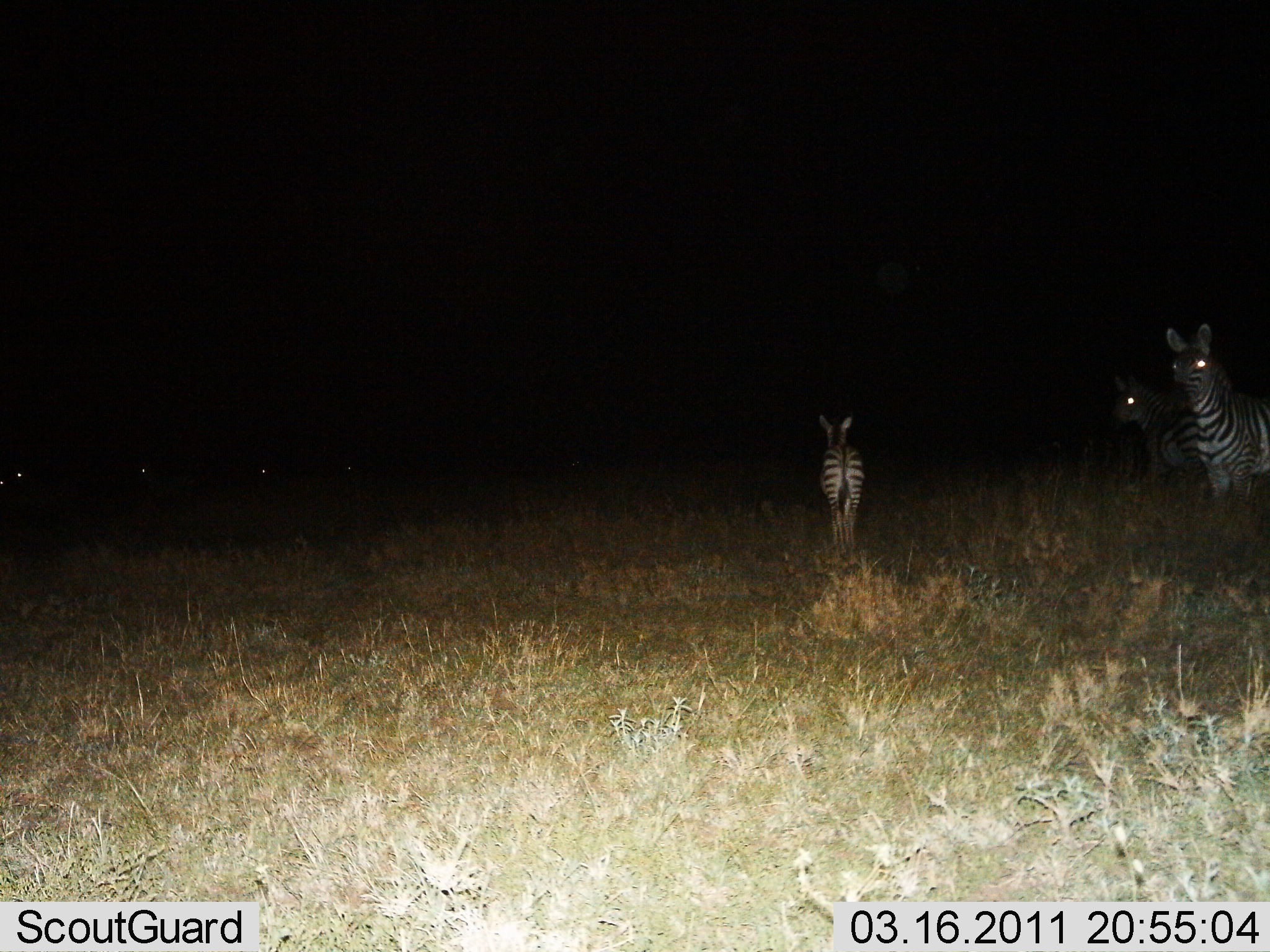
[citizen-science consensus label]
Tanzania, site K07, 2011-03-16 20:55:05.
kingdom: Animalia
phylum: Chordata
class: Mammalia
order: Perissodactyla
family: Equidae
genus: Equus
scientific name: Equus quagga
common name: plains zebra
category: zebra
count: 3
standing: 100%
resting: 0%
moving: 30%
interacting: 0%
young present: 50%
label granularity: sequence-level